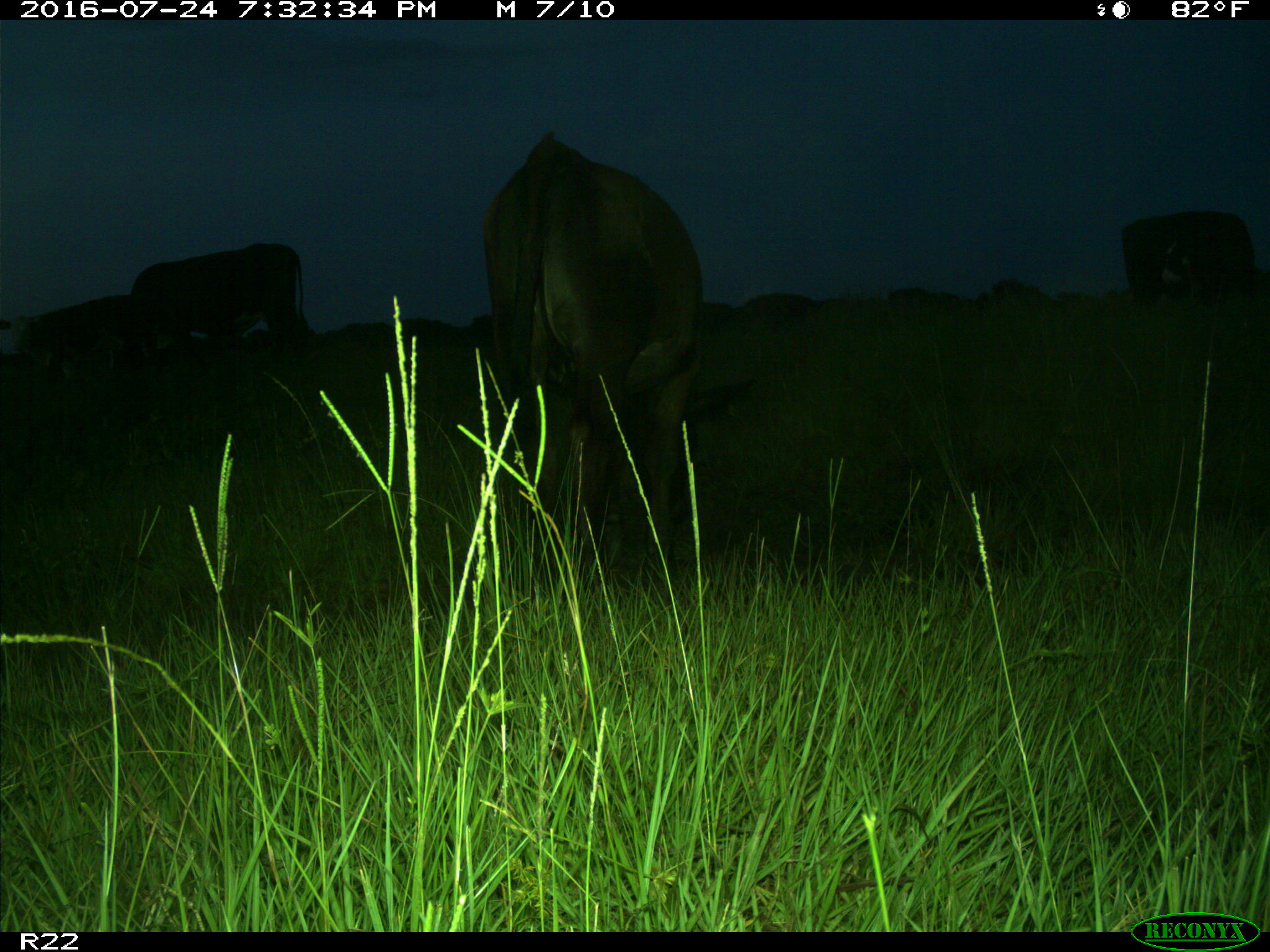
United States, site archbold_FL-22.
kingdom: Animalia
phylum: Chordata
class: Mammalia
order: Artiodactyla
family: Bovidae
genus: Bos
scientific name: Bos taurus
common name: domestic cow